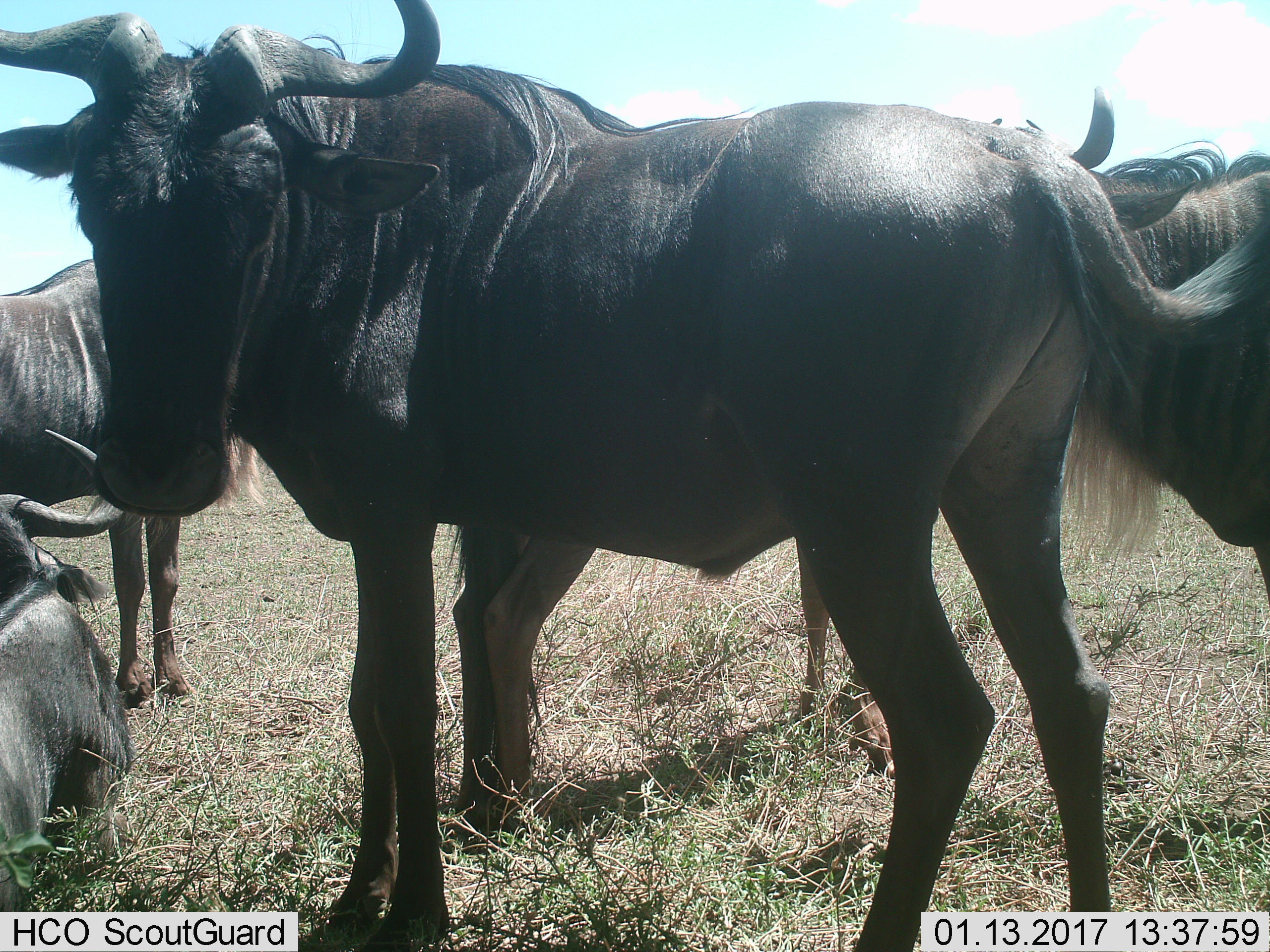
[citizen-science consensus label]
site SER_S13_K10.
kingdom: Animalia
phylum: Chordata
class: Mammalia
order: Artiodactyla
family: Bovidae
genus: Connochaetes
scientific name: Connochaetes taurinus taurinus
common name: blue wildebeest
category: wildebeestblue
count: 5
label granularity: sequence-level